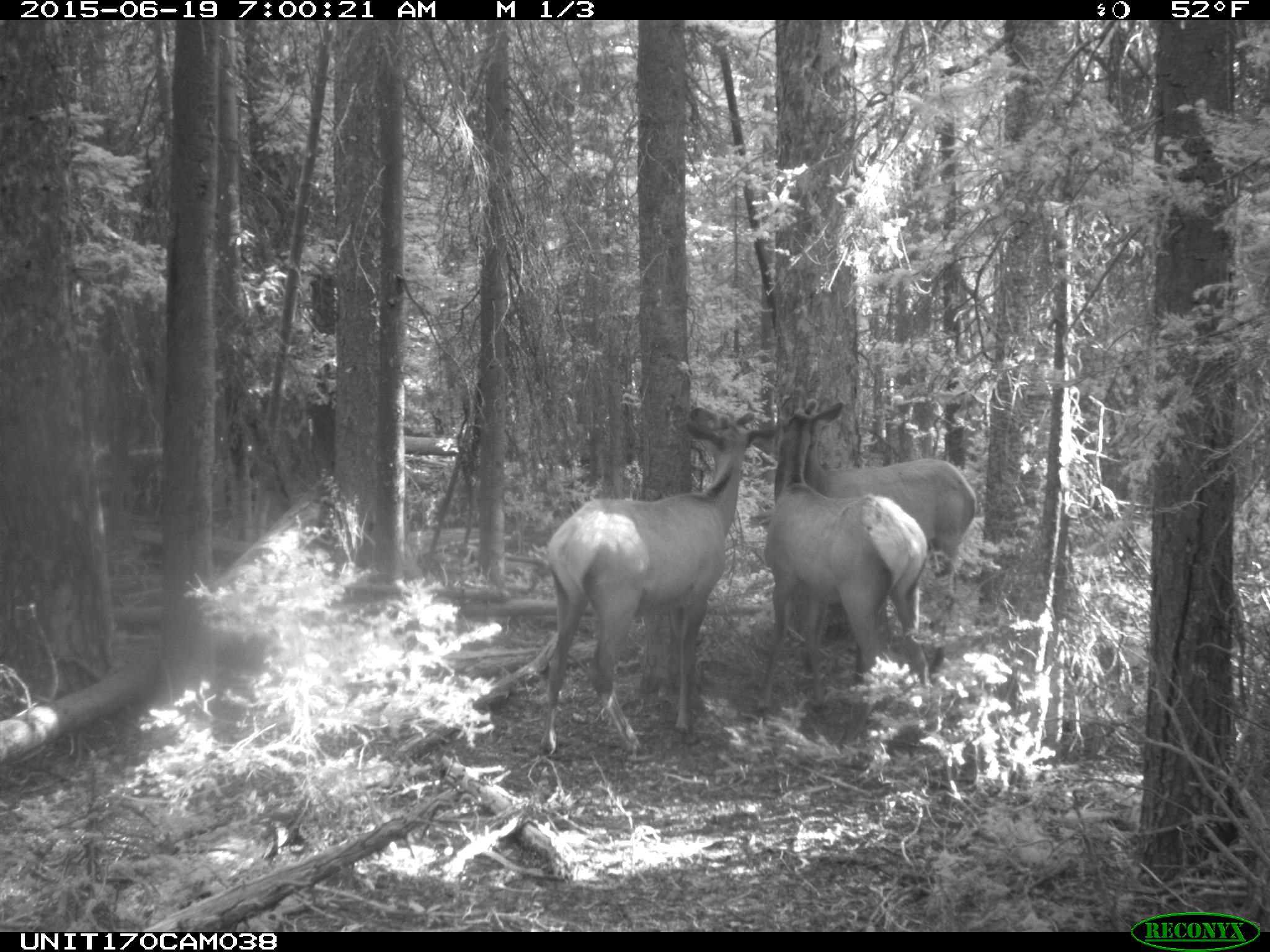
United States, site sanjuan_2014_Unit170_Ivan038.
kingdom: Animalia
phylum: Chordata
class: Mammalia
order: Artiodactyla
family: Cervidae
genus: Cervus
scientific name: Cervus elaphus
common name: red deer